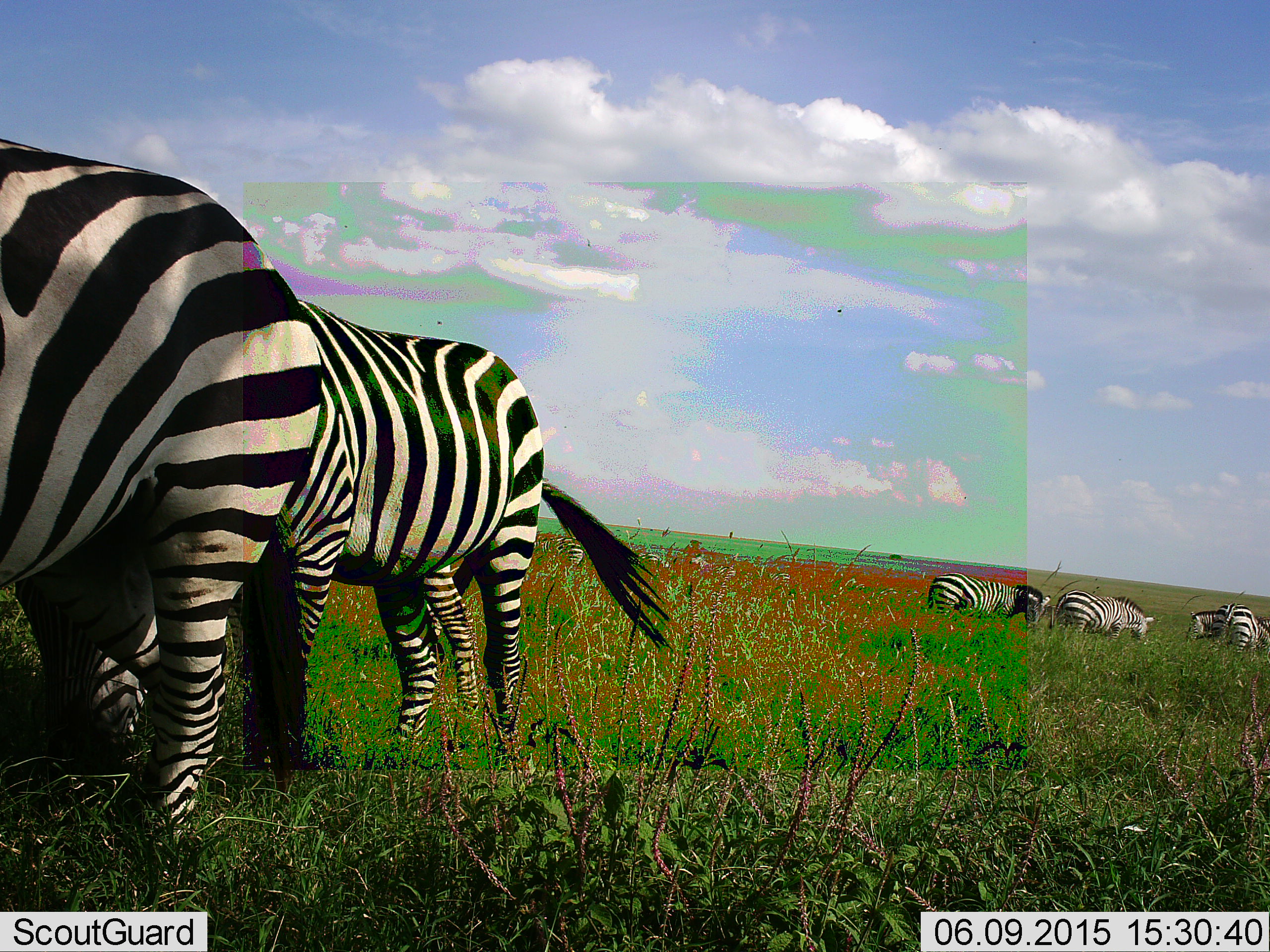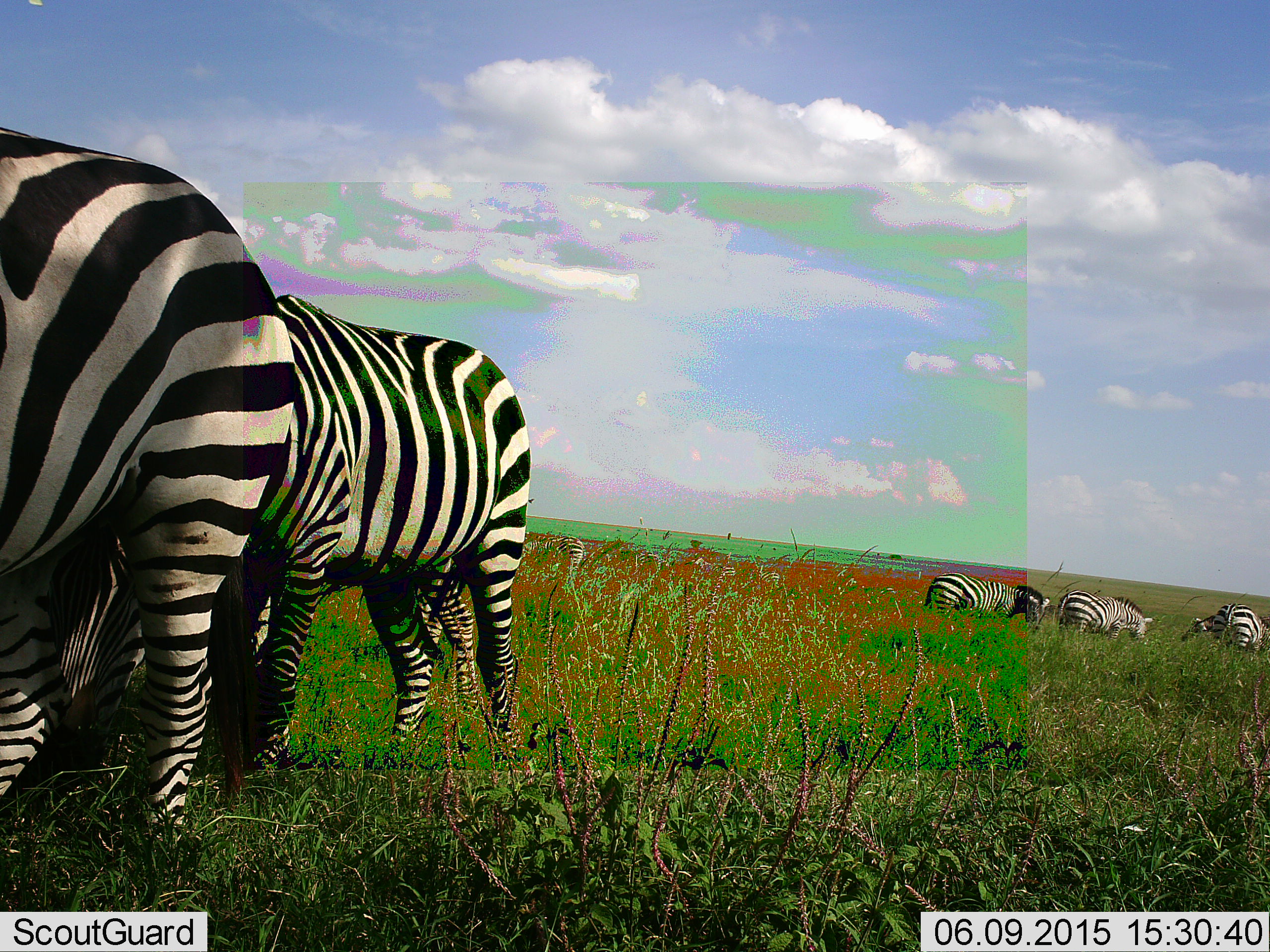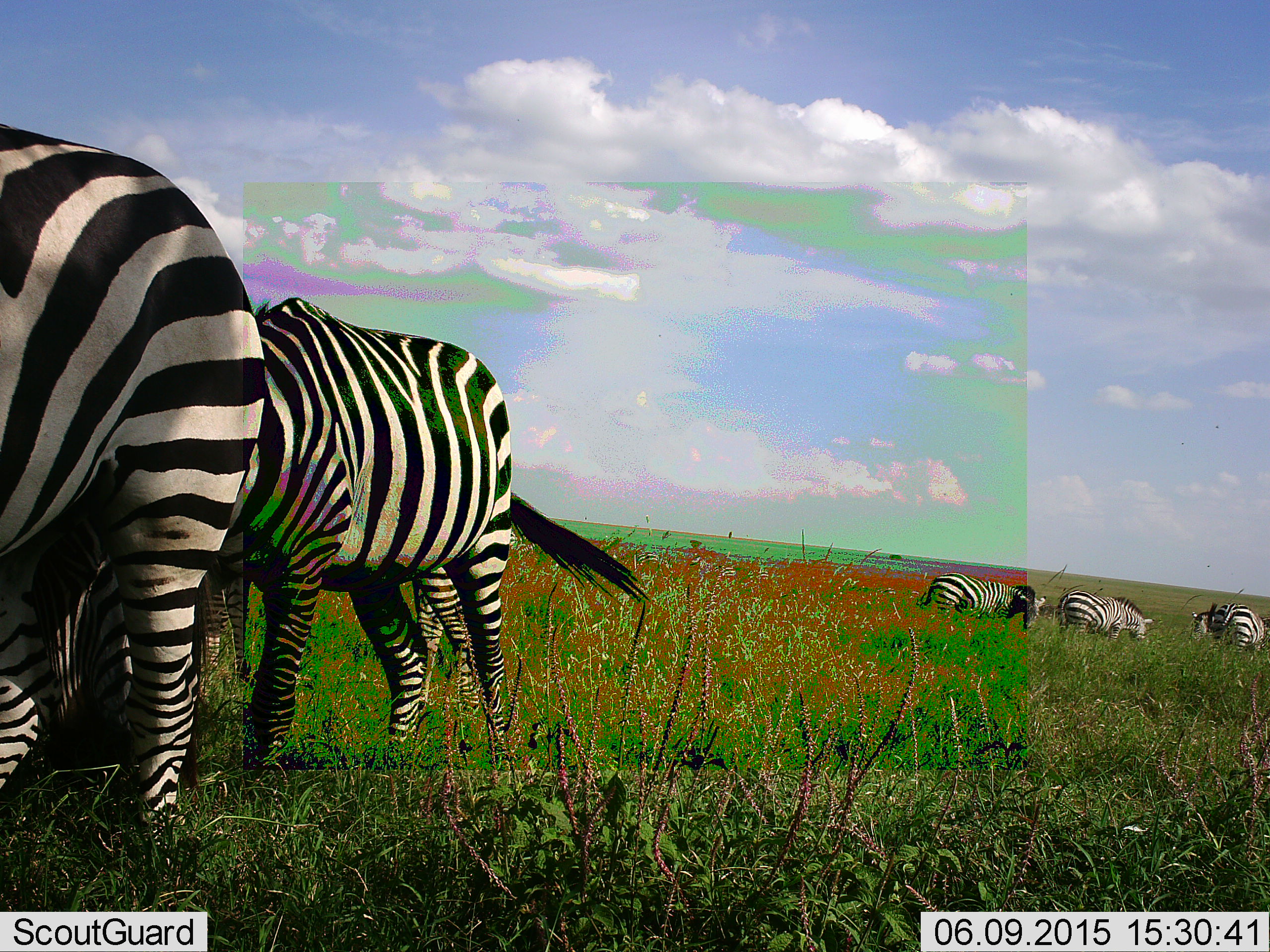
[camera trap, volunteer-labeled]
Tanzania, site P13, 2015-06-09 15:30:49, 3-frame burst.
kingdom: Animalia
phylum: Chordata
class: Mammalia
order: Perissodactyla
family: Equidae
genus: Equus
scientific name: Equus quagga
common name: plains zebra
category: zebra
Zebra (plains zebra) (Equus quagga), count 6. Behavior (volunteer vote fractions): standing 50%, resting 0%, moving 10%, interacting 0%. Young present (vote fraction): 0%. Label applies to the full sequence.